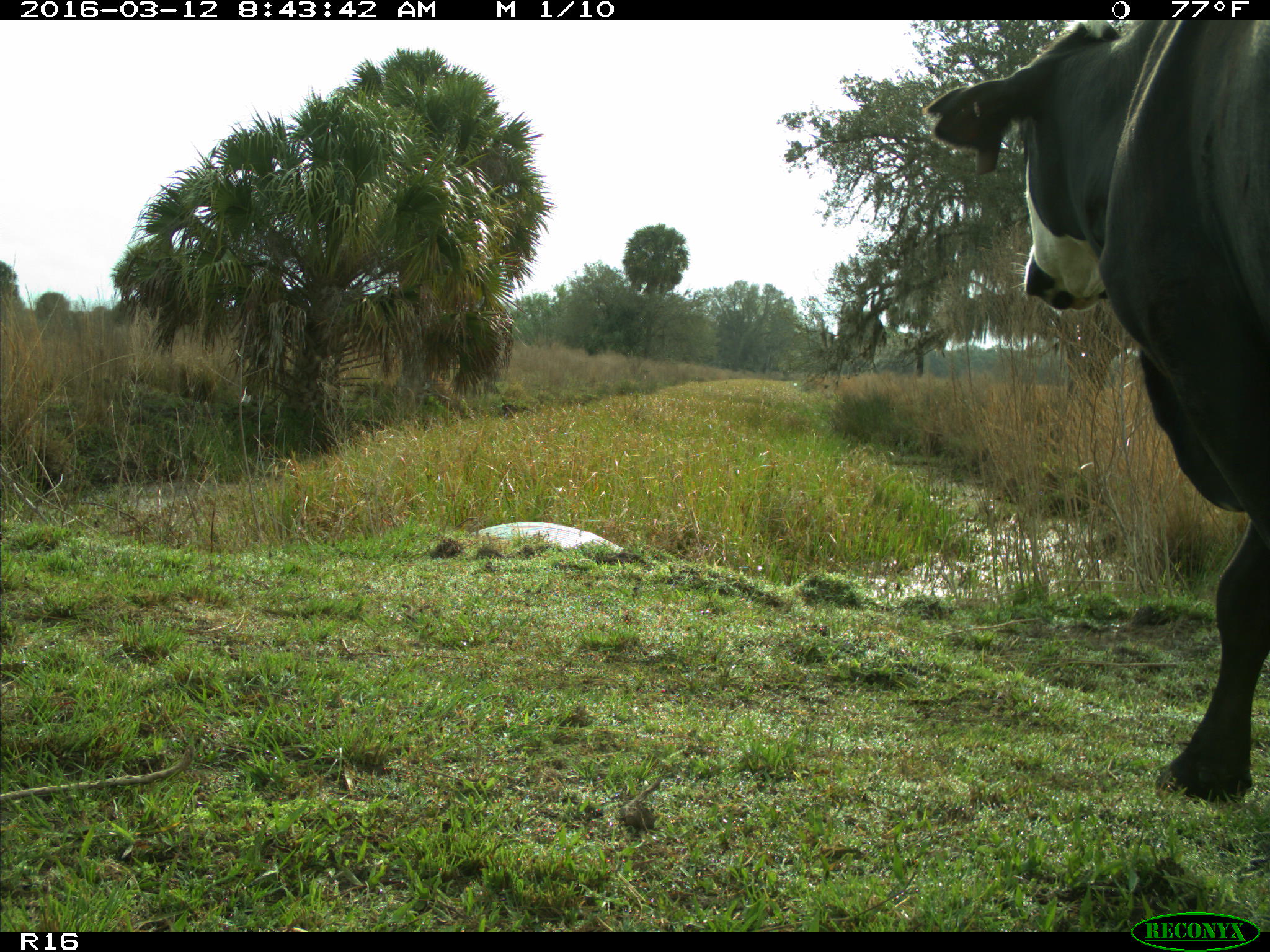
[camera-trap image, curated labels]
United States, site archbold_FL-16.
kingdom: Animalia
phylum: Chordata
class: Mammalia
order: Artiodactyla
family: Bovidae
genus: Bos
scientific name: Bos taurus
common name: domestic cow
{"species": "Bos taurus (domestic cow)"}